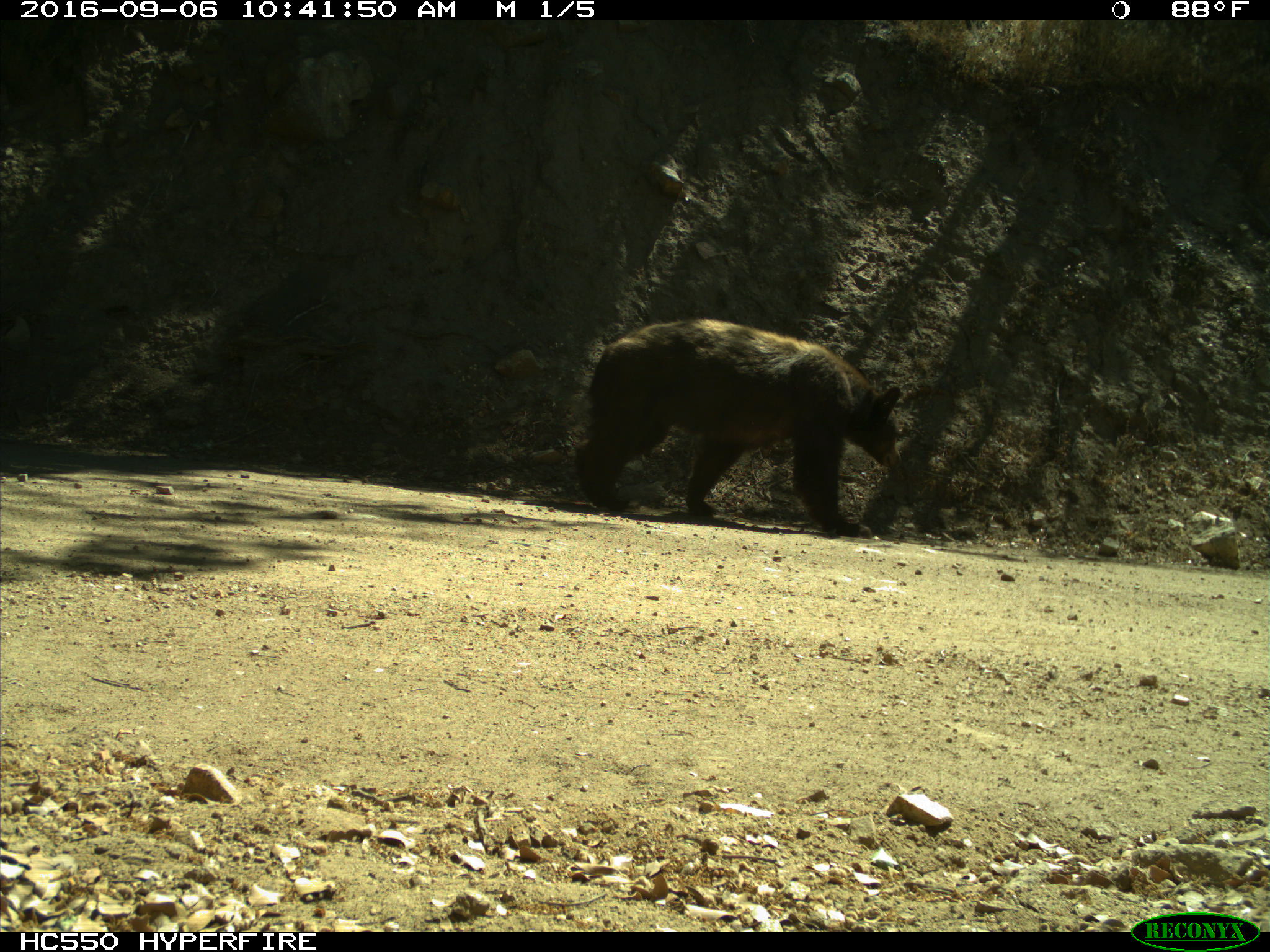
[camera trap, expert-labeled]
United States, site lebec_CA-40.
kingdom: Animalia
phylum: Chordata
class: Mammalia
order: Carnivora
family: Ursidae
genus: Ursus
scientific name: Ursus americanus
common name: american black bear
Ursus americanus (american black bear).